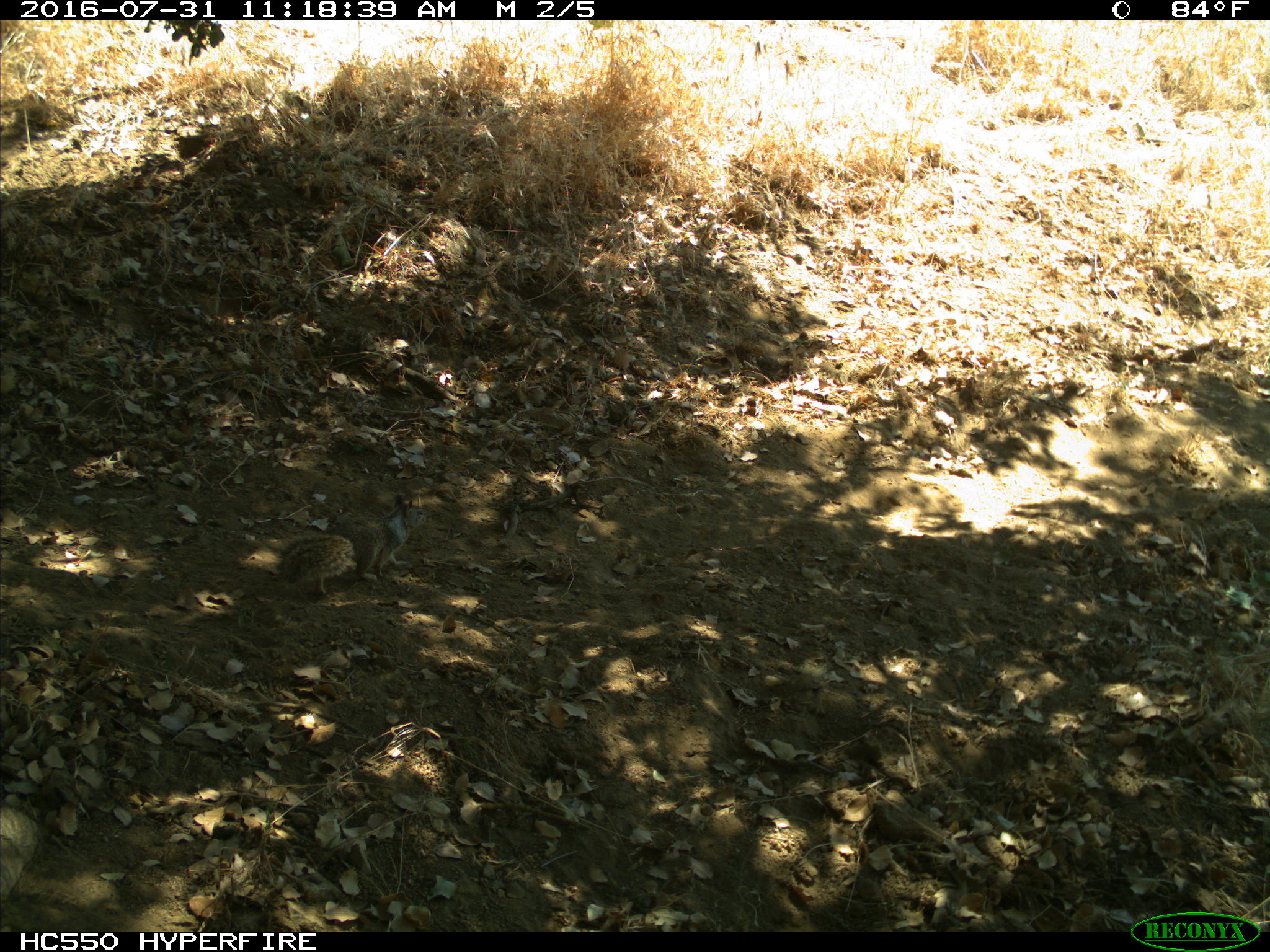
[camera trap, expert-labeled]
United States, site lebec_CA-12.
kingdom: Animalia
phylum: Chordata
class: Mammalia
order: Rodentia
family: Sciuridae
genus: Otospermophilus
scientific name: Otospermophilus beecheyi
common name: california ground squirrel